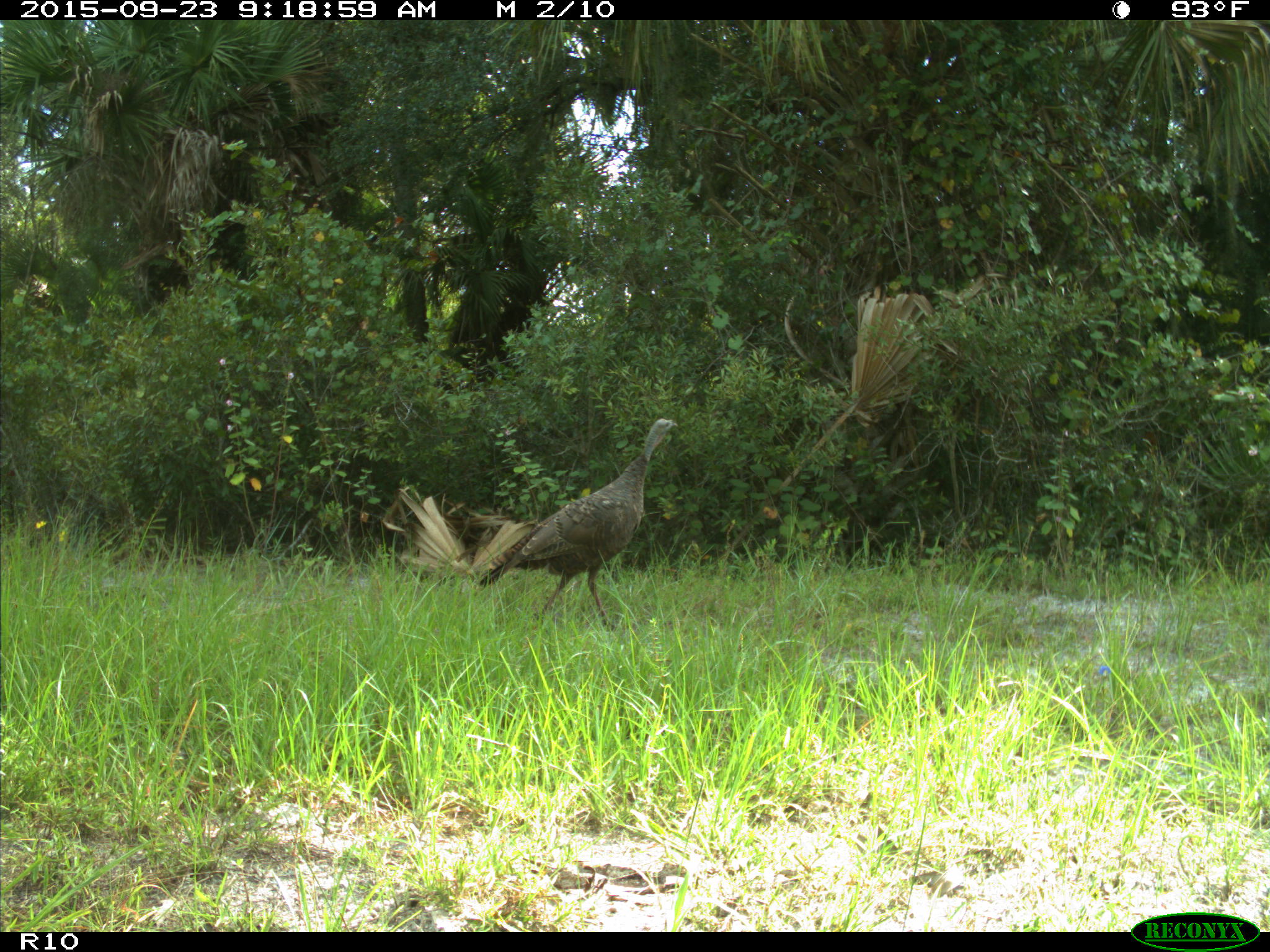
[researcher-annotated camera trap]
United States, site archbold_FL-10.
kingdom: Animalia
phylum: Chordata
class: Aves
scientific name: Aves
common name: birds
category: unidentified bird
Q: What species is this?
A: Unidentified bird (birds) (Aves).